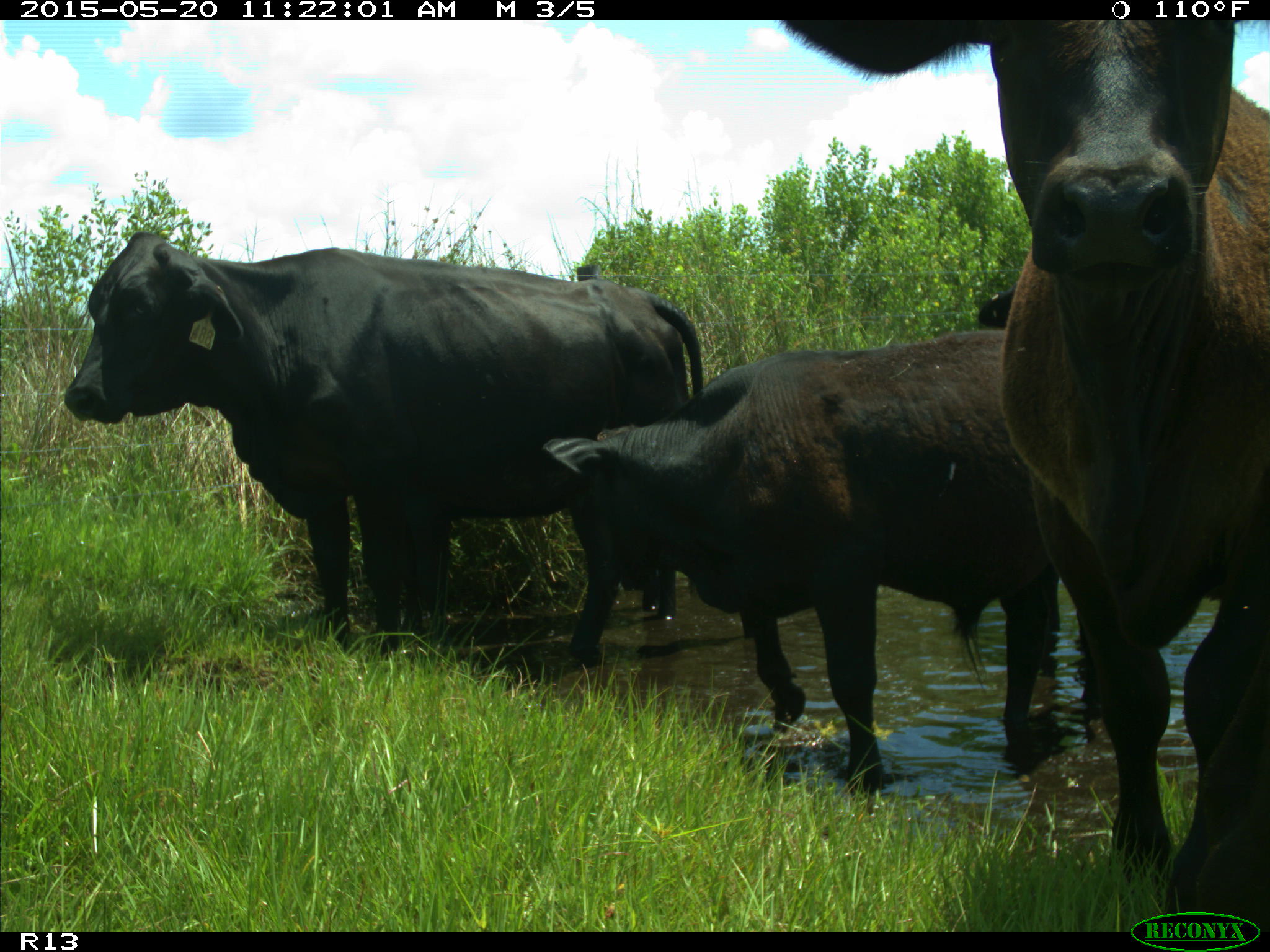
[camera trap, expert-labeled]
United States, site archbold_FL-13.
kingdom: Animalia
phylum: Chordata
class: Mammalia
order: Artiodactyla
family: Bovidae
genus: Bos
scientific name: Bos taurus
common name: domestic cow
Bos taurus (domestic cow).